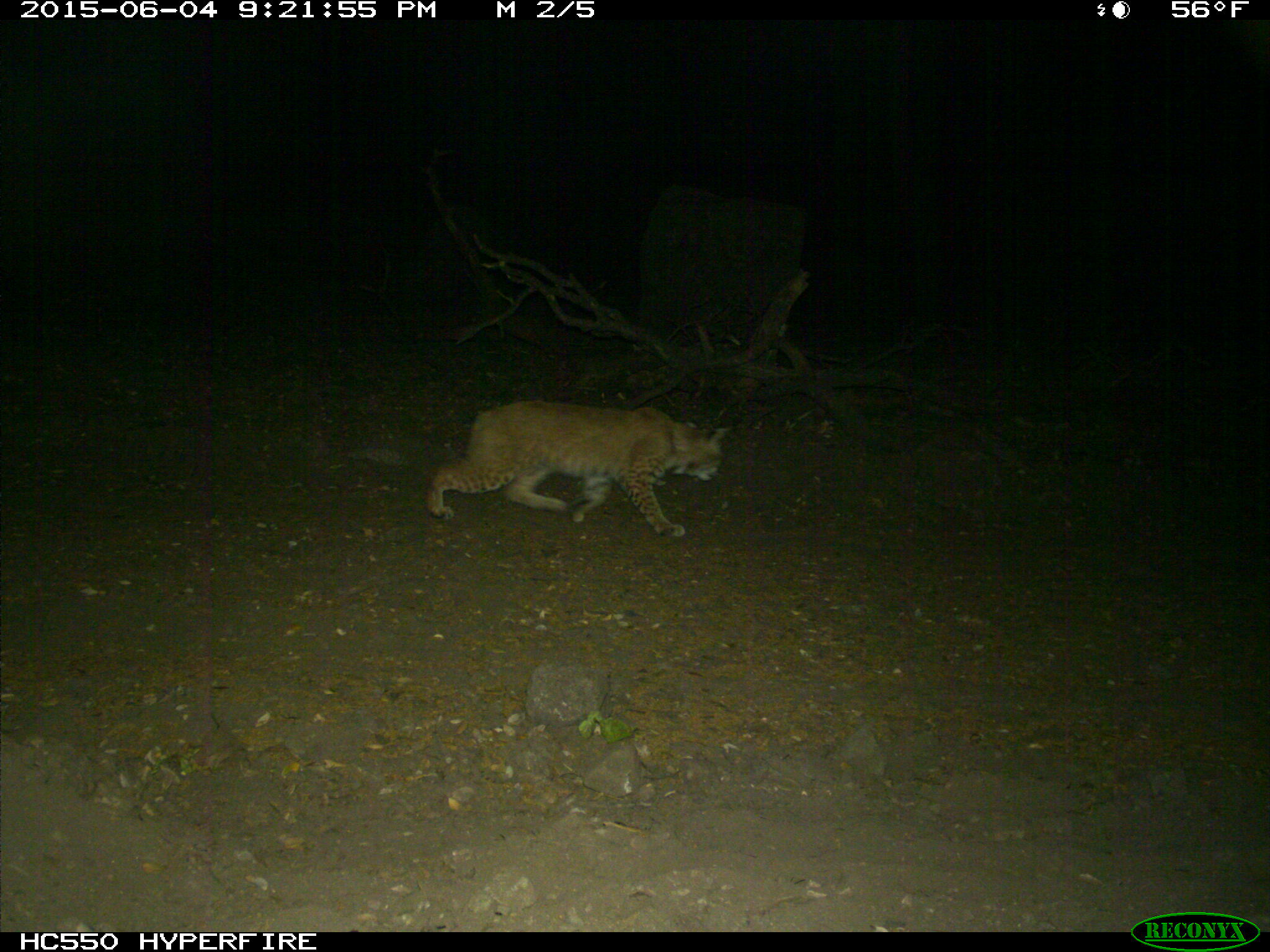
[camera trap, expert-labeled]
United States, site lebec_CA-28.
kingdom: Animalia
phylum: Chordata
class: Mammalia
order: Carnivora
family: Felidae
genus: Lynx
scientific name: Lynx rufus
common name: bobcat